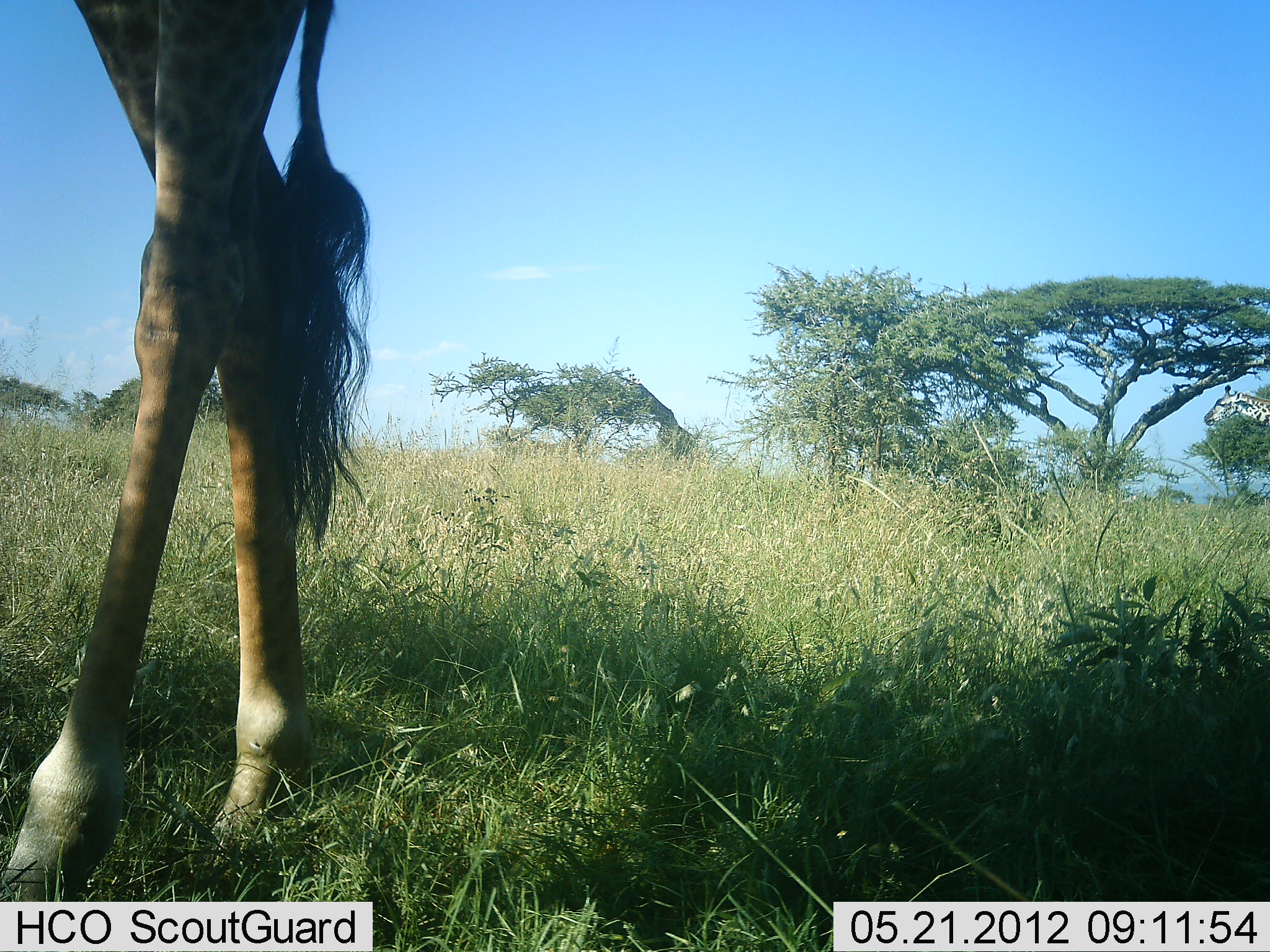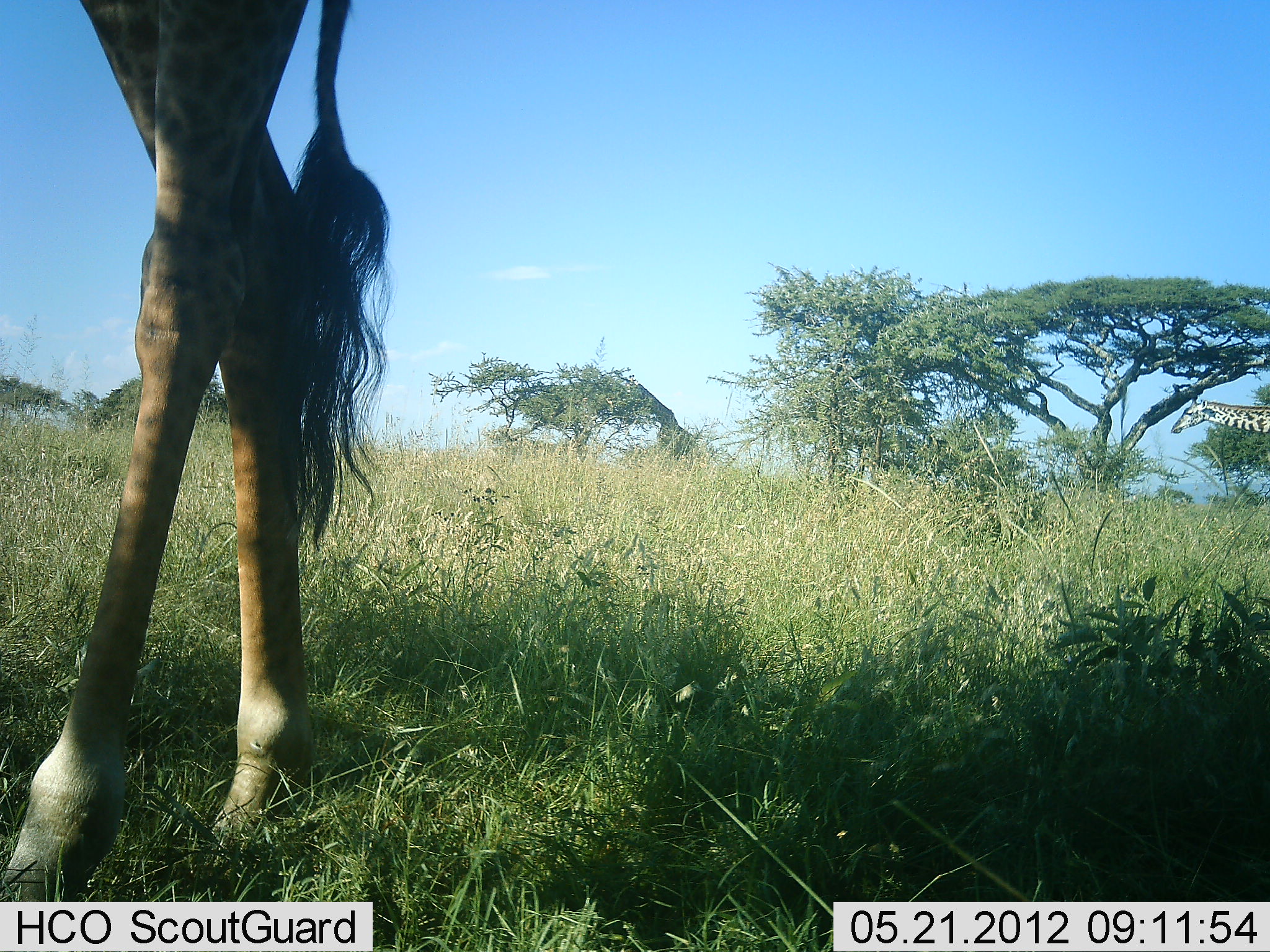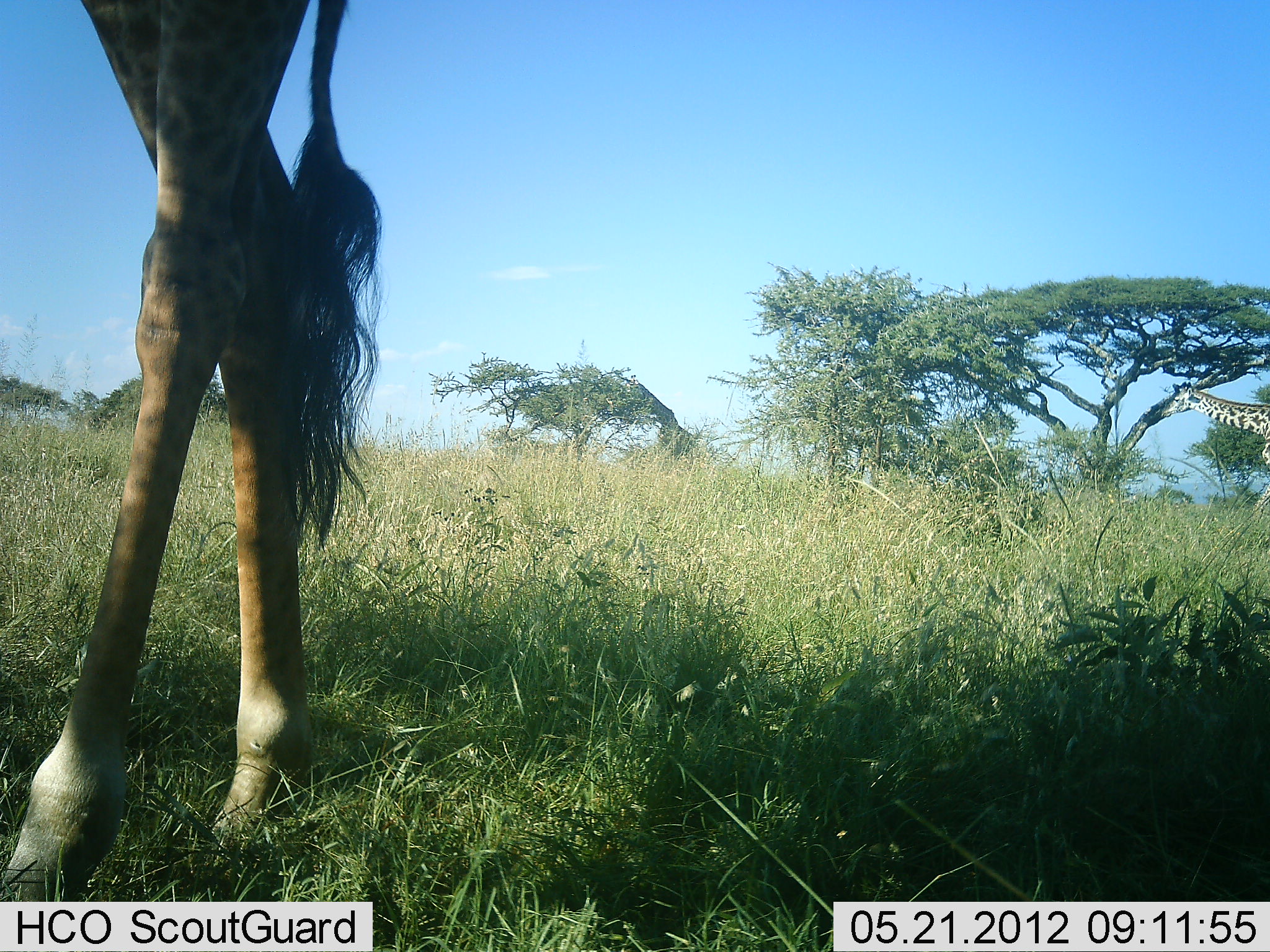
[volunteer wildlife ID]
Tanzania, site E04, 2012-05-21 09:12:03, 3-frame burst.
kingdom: Animalia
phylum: Chordata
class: Mammalia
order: Artiodactyla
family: Giraffidae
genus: Giraffa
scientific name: Giraffa camelopardalis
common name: giraffe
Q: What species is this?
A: Giraffe (Giraffa camelopardalis).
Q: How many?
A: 2.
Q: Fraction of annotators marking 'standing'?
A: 90%.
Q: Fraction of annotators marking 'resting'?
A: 0%.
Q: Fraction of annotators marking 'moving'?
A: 70%.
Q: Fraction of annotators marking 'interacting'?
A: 0%.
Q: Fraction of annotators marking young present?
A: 0%.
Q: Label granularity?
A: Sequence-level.